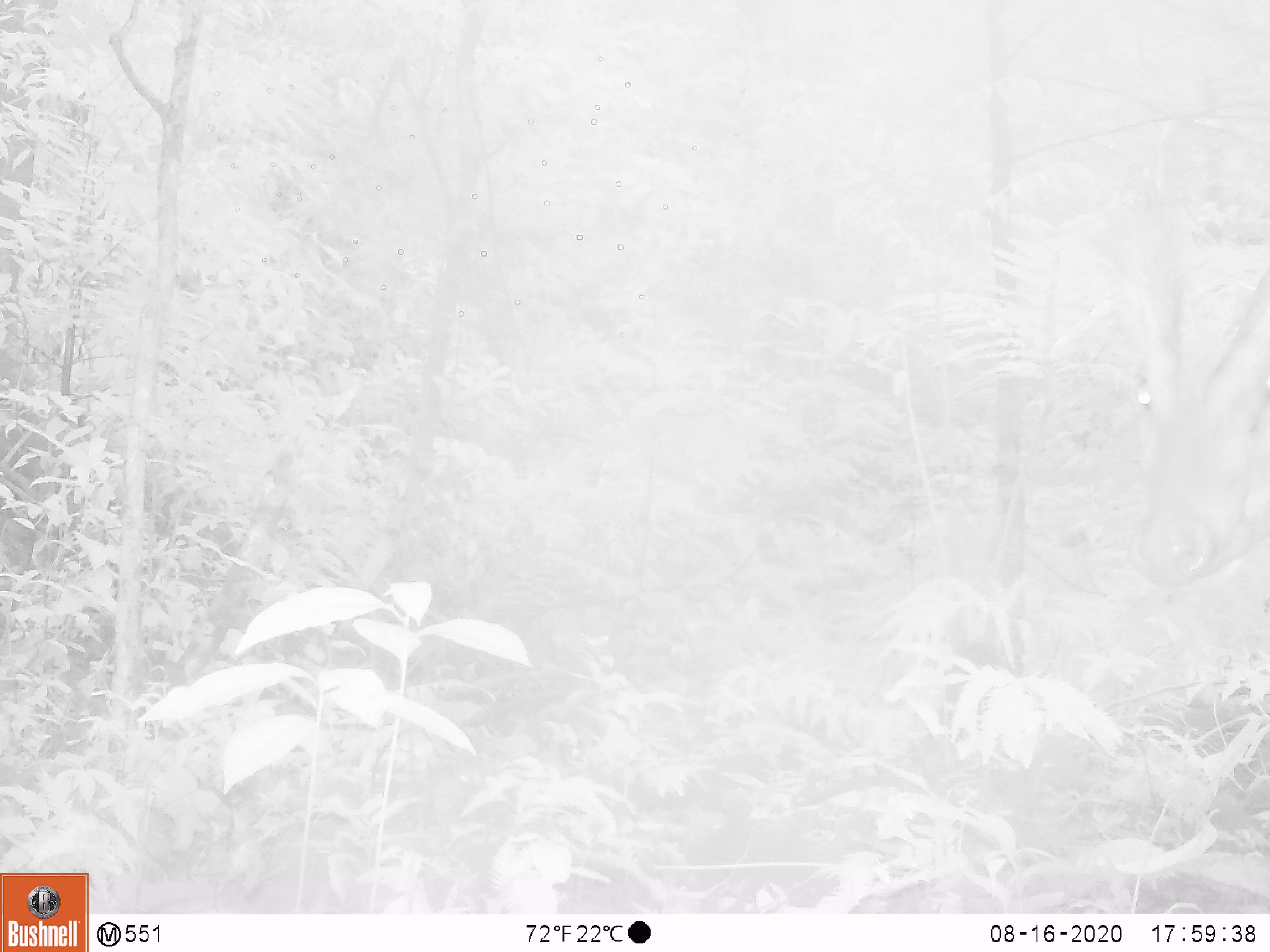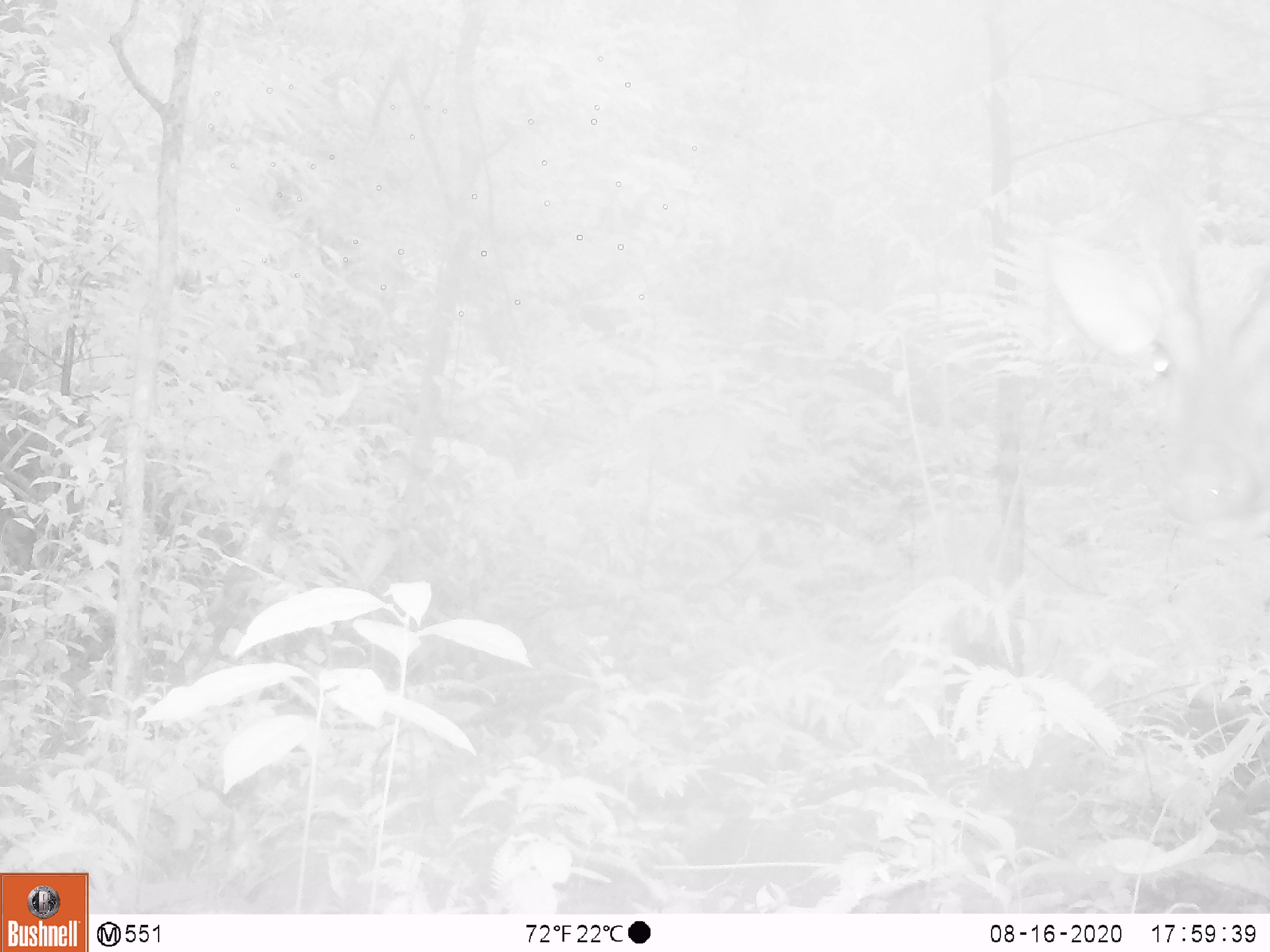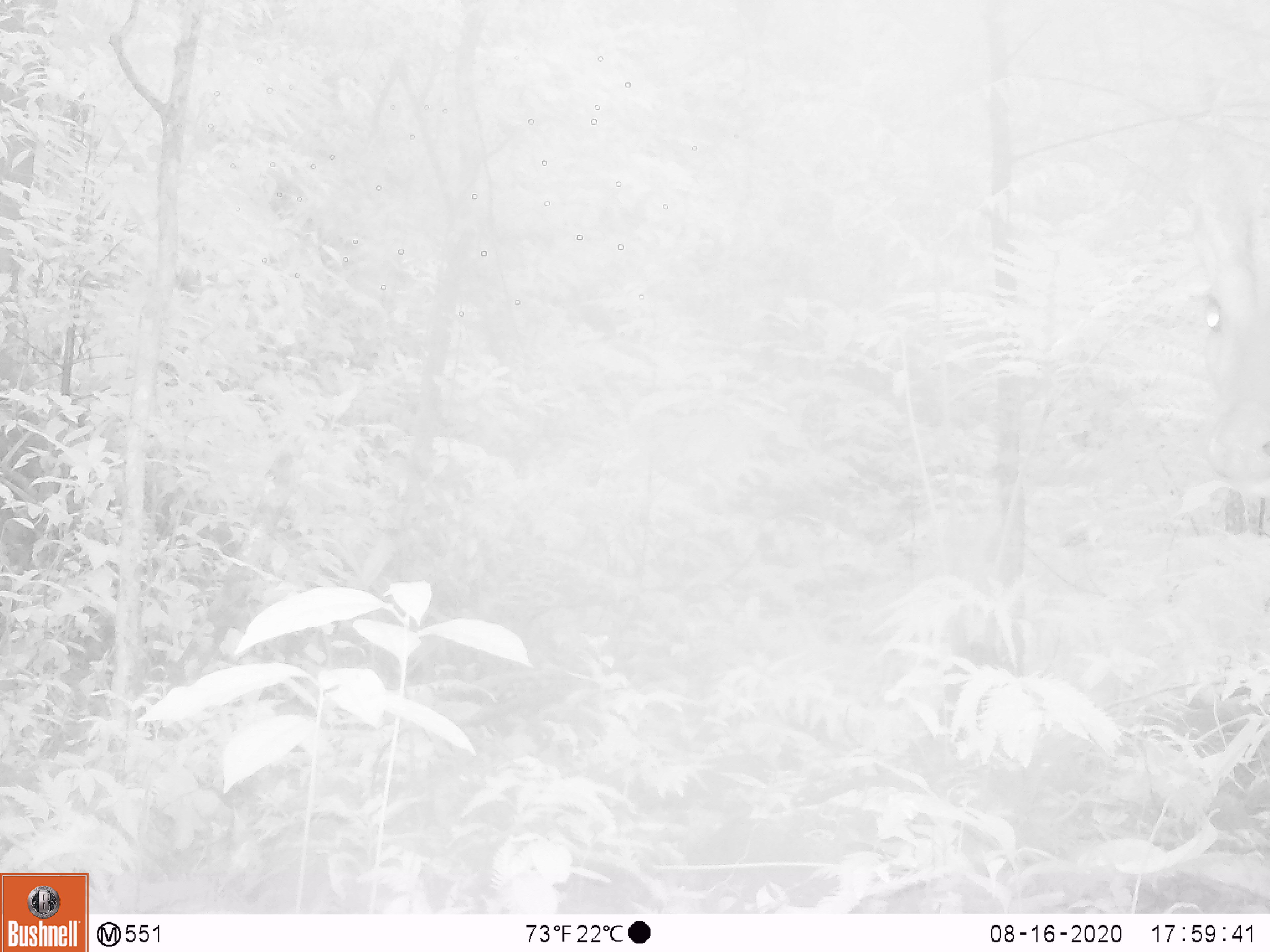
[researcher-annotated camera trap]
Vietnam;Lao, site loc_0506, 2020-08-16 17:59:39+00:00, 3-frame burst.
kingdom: Animalia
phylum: Chordata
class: Mammalia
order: Artiodactyla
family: Cervidae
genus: Muntiacus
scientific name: Muntiacus vuquangensis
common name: large-antlered muntjac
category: large antlered muntjac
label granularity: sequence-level